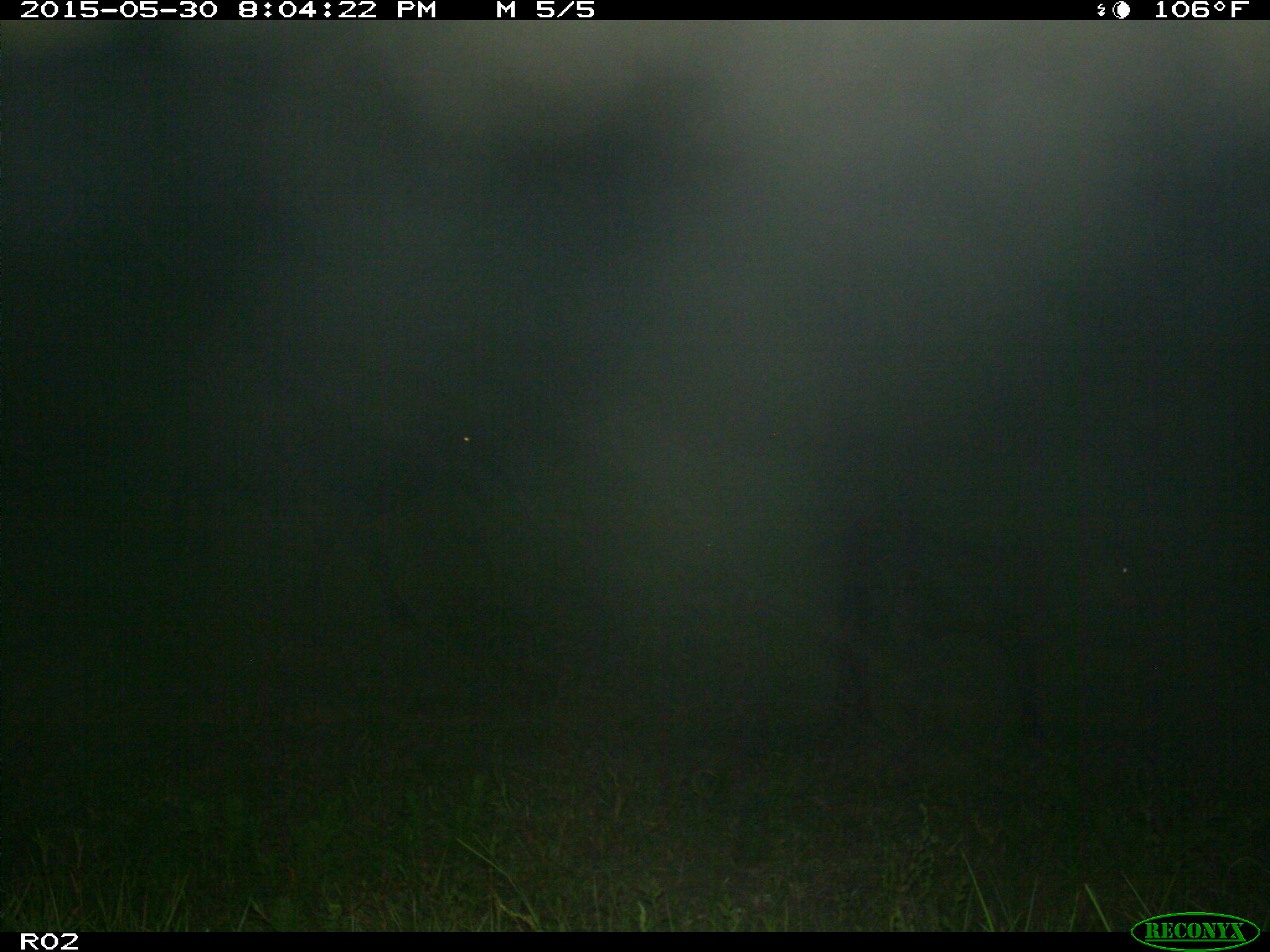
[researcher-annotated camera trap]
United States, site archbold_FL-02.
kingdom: Animalia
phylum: Chordata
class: Mammalia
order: Artiodactyla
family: Bovidae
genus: Bos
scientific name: Bos taurus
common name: domestic cow